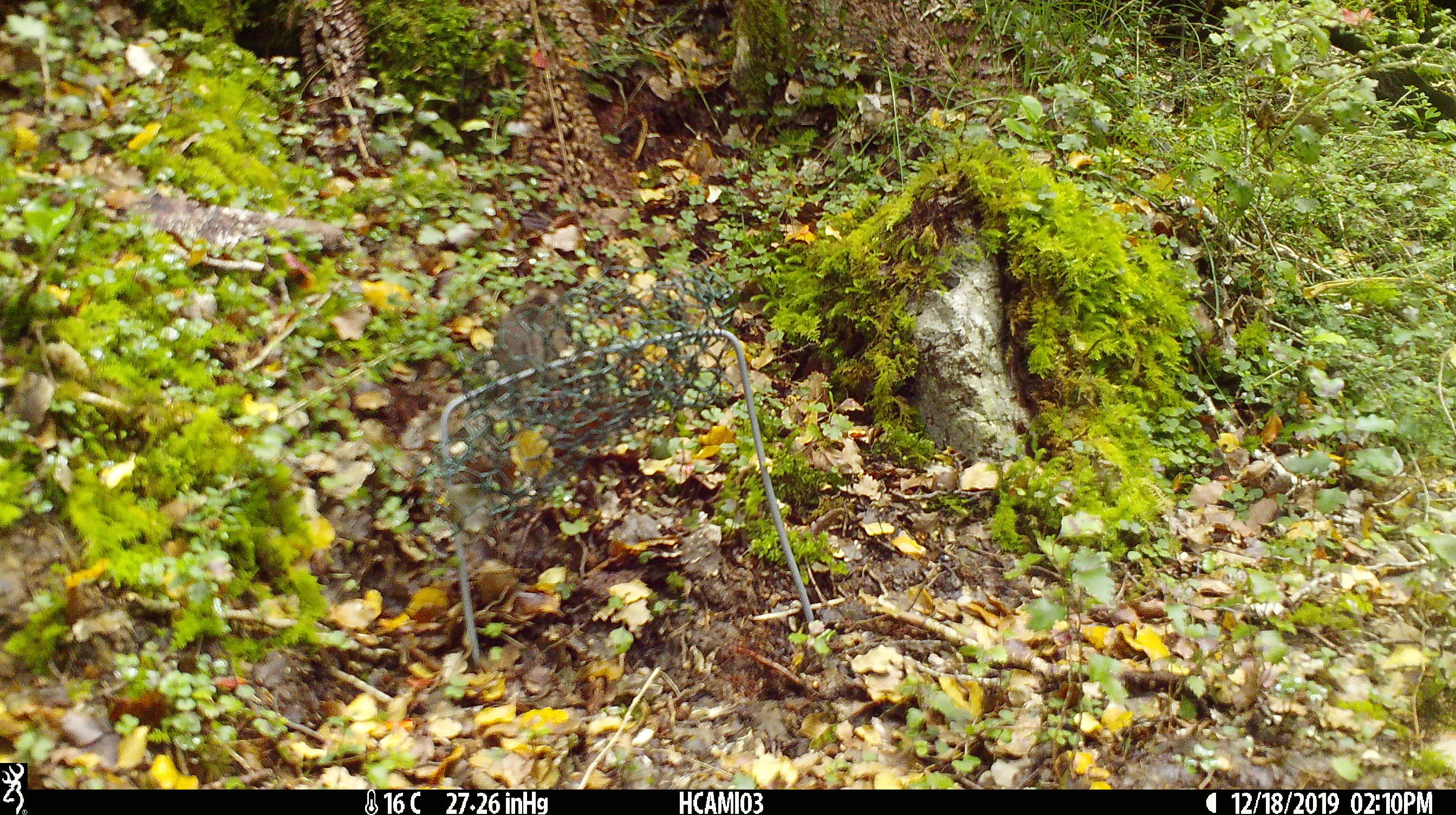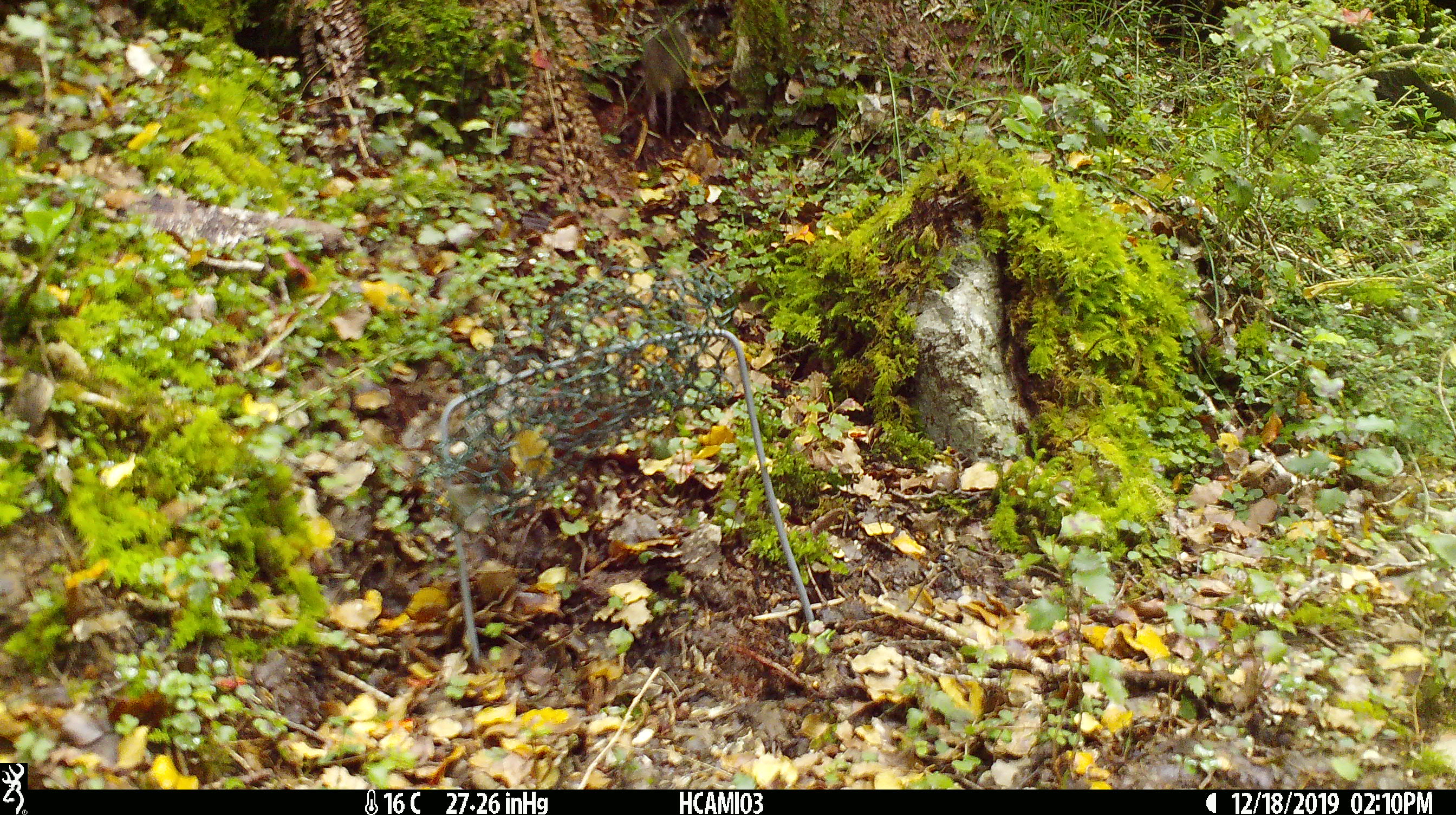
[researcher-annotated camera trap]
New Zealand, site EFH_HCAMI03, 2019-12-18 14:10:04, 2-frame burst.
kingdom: Animalia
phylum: Chordata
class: Mammalia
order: Rodentia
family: Muridae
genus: Mus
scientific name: Mus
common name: mouse